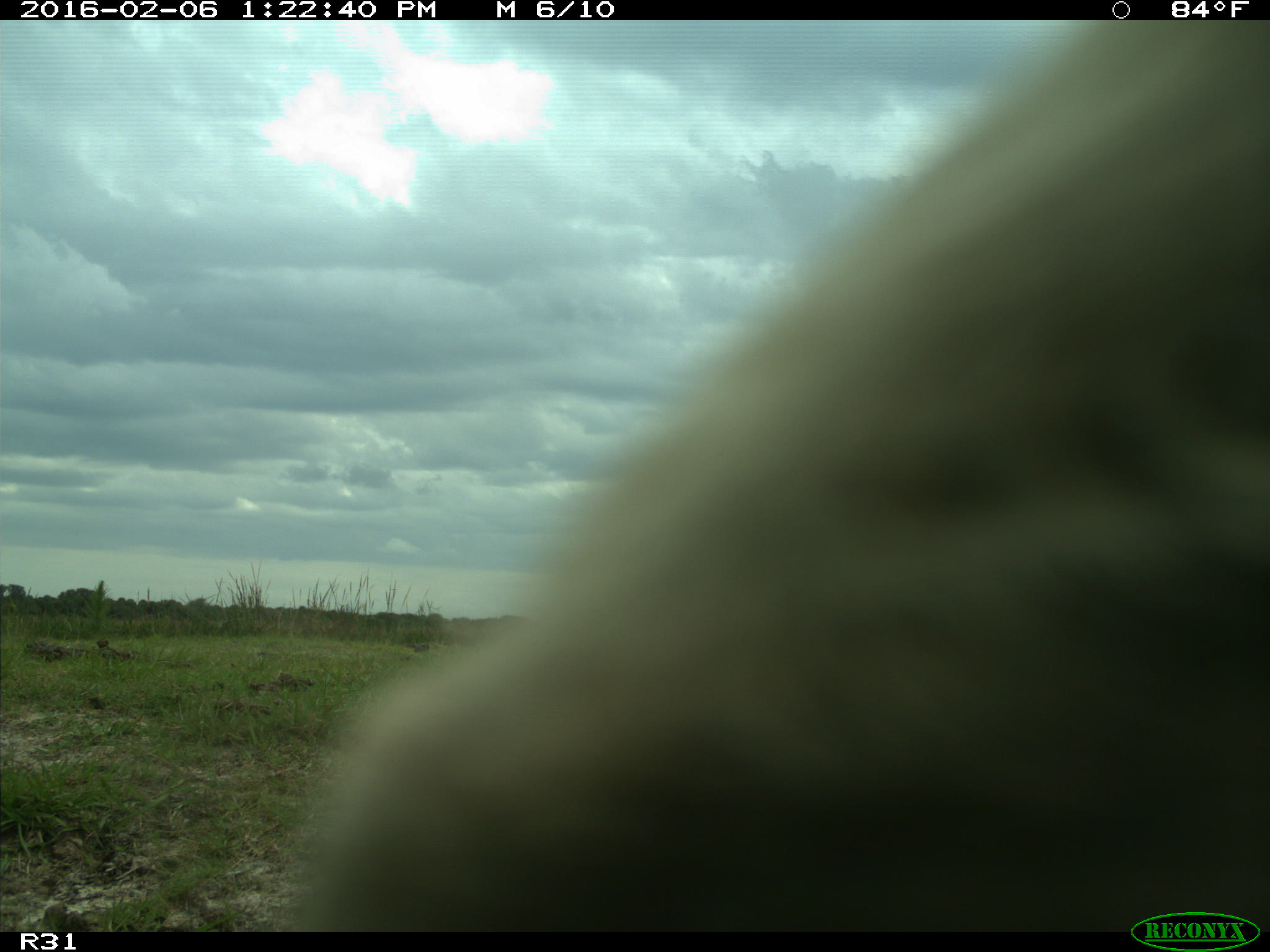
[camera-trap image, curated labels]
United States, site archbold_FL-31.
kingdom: Animalia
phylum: Chordata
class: Mammalia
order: Artiodactyla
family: Bovidae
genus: Bos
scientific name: Bos taurus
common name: domestic cow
Bos taurus (domestic cow).